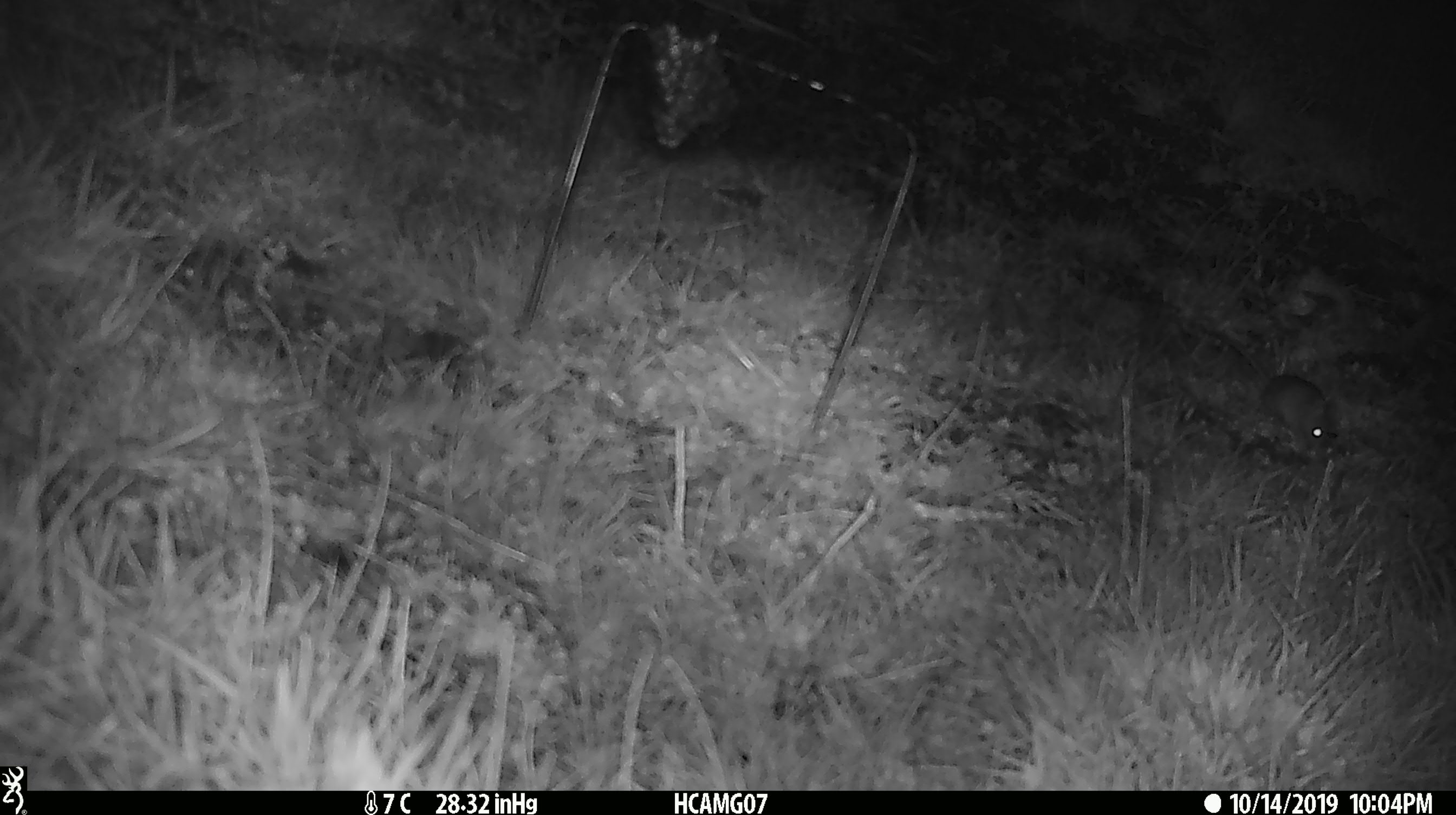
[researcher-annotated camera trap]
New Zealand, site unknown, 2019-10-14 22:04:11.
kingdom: Animalia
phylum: Chordata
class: Mammalia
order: Rodentia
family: Muridae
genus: Mus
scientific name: Mus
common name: mouse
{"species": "mouse (Mus)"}